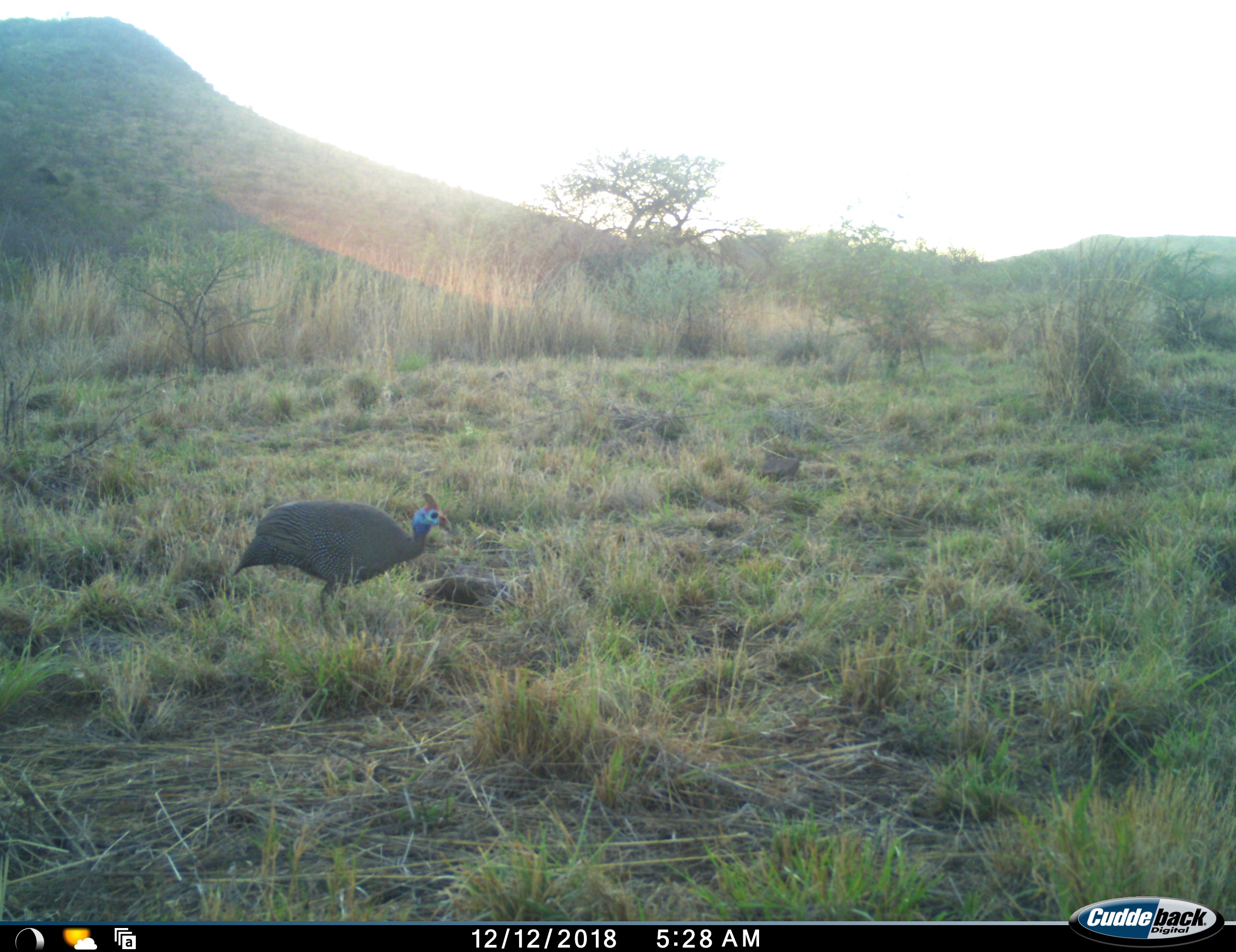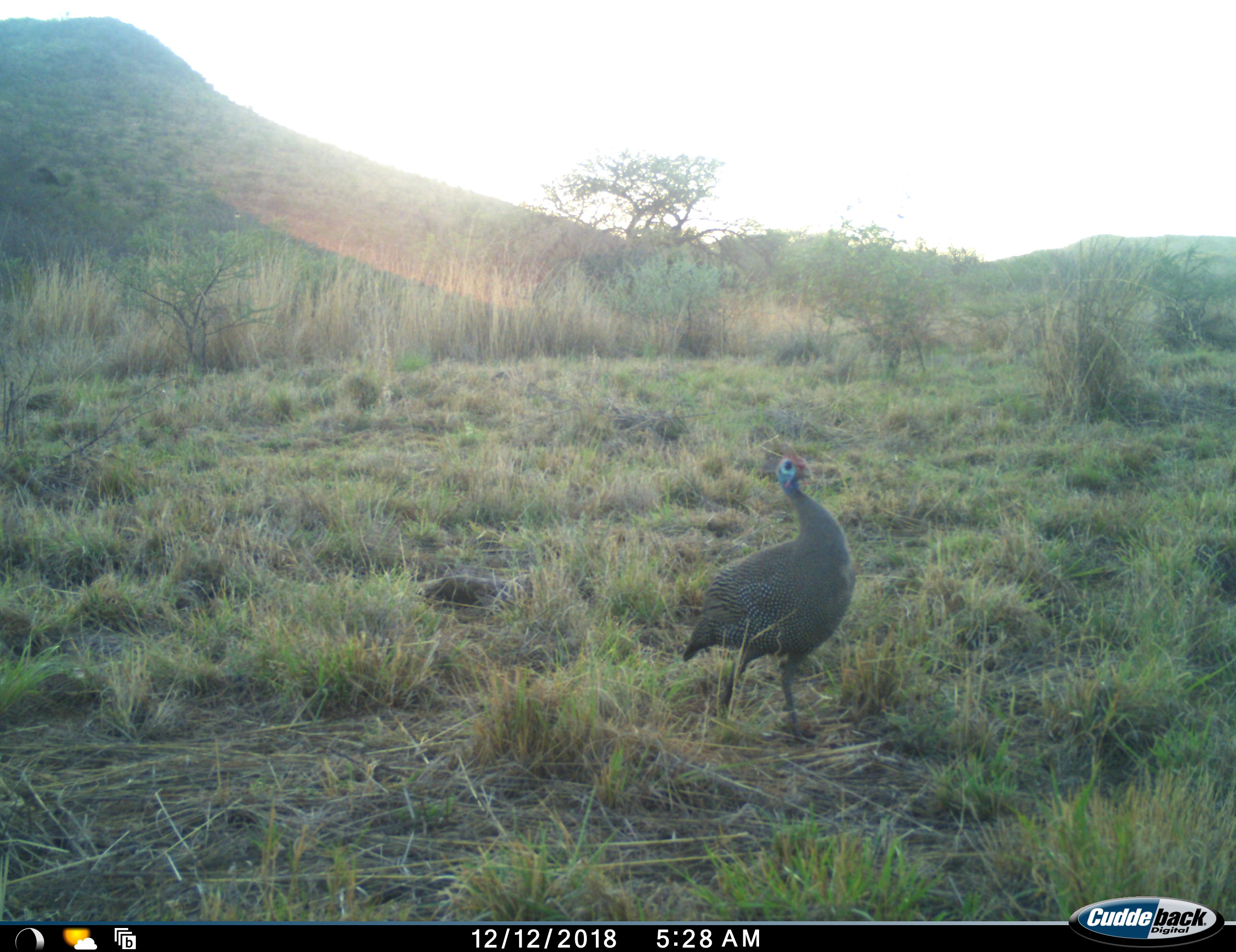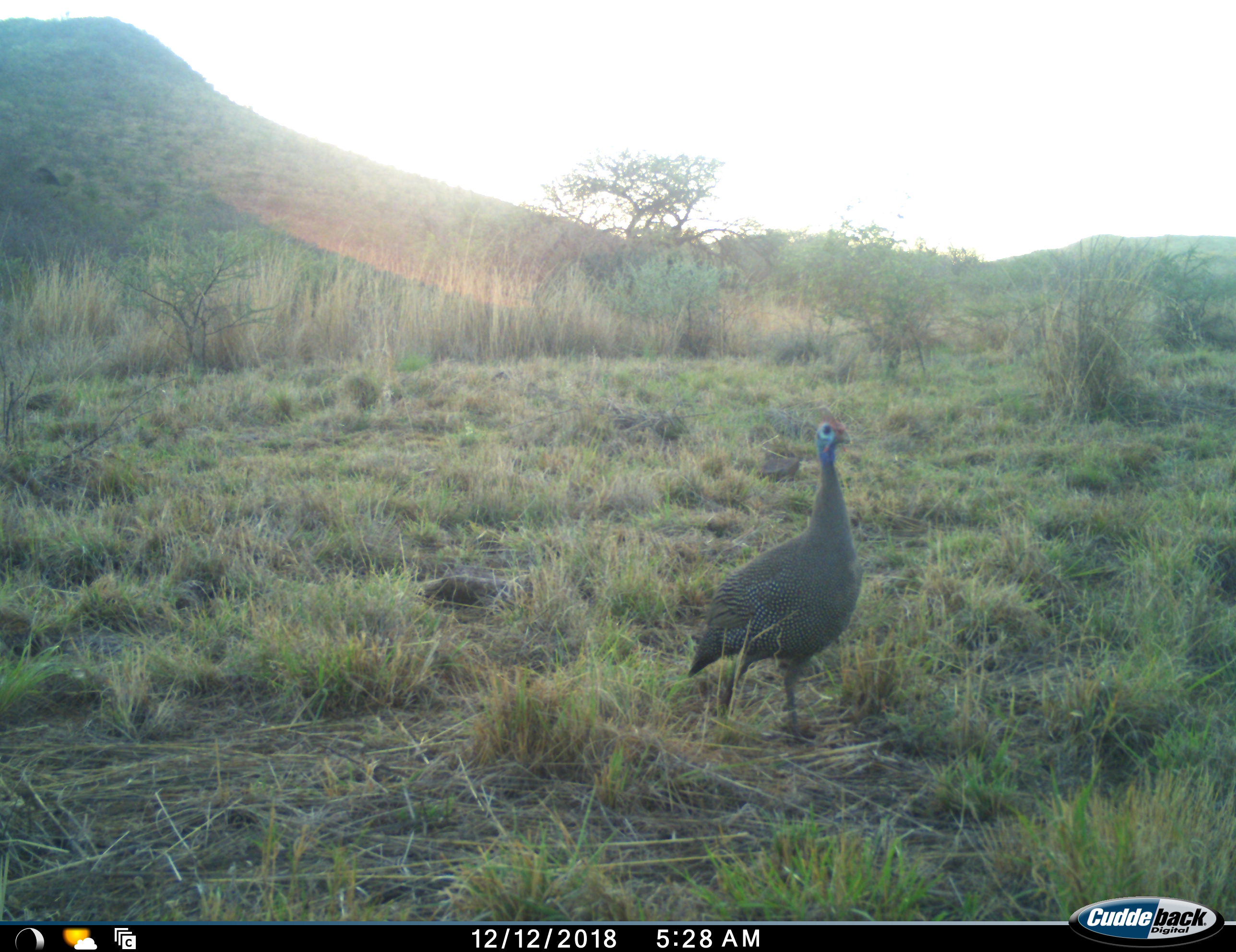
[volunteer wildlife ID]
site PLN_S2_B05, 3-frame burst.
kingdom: Animalia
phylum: Chordata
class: Aves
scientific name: Aves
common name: bird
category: birdother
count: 1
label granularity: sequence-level